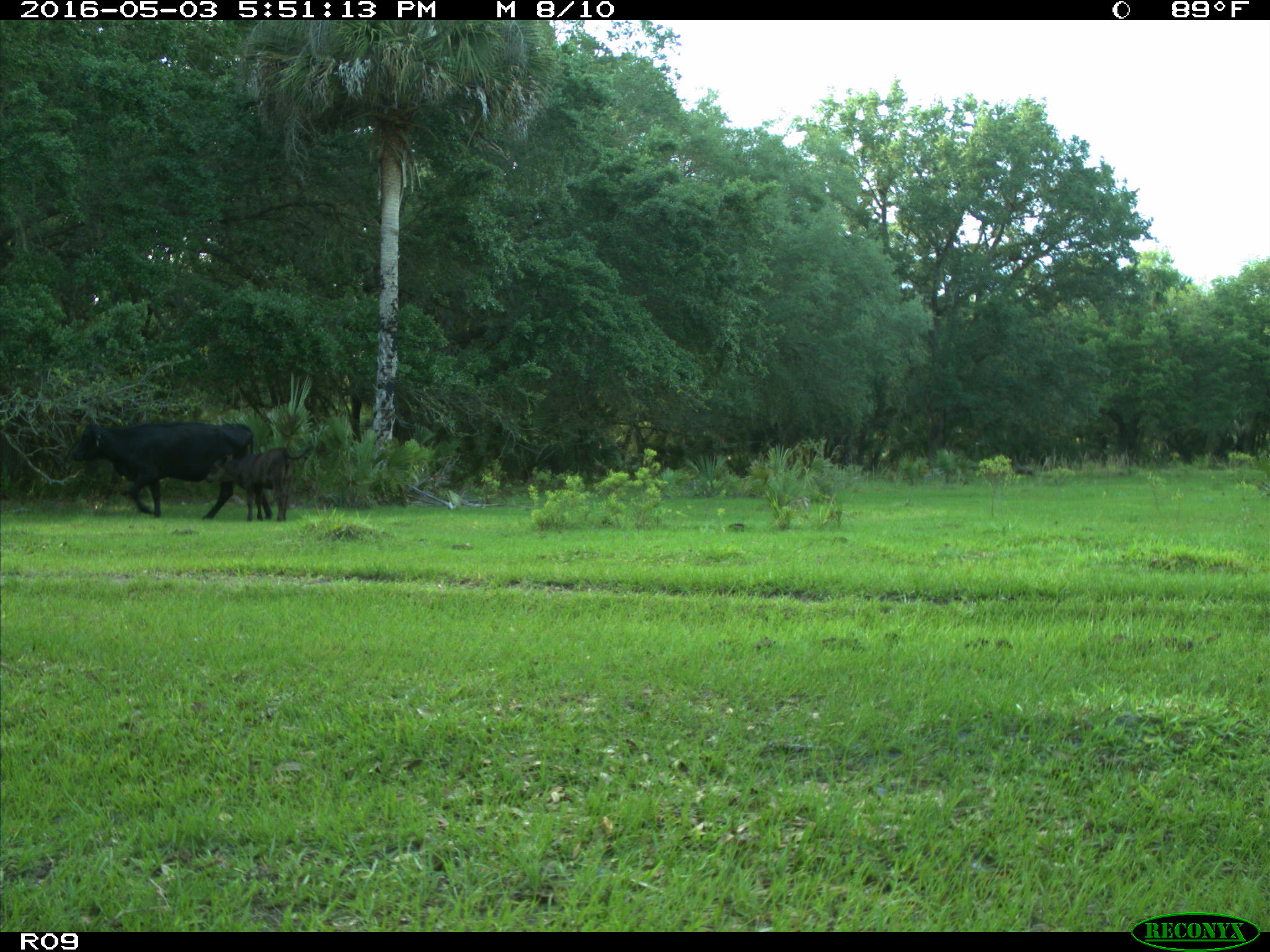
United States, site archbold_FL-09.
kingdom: Animalia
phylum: Chordata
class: Mammalia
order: Artiodactyla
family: Bovidae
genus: Bos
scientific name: Bos taurus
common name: domestic cow